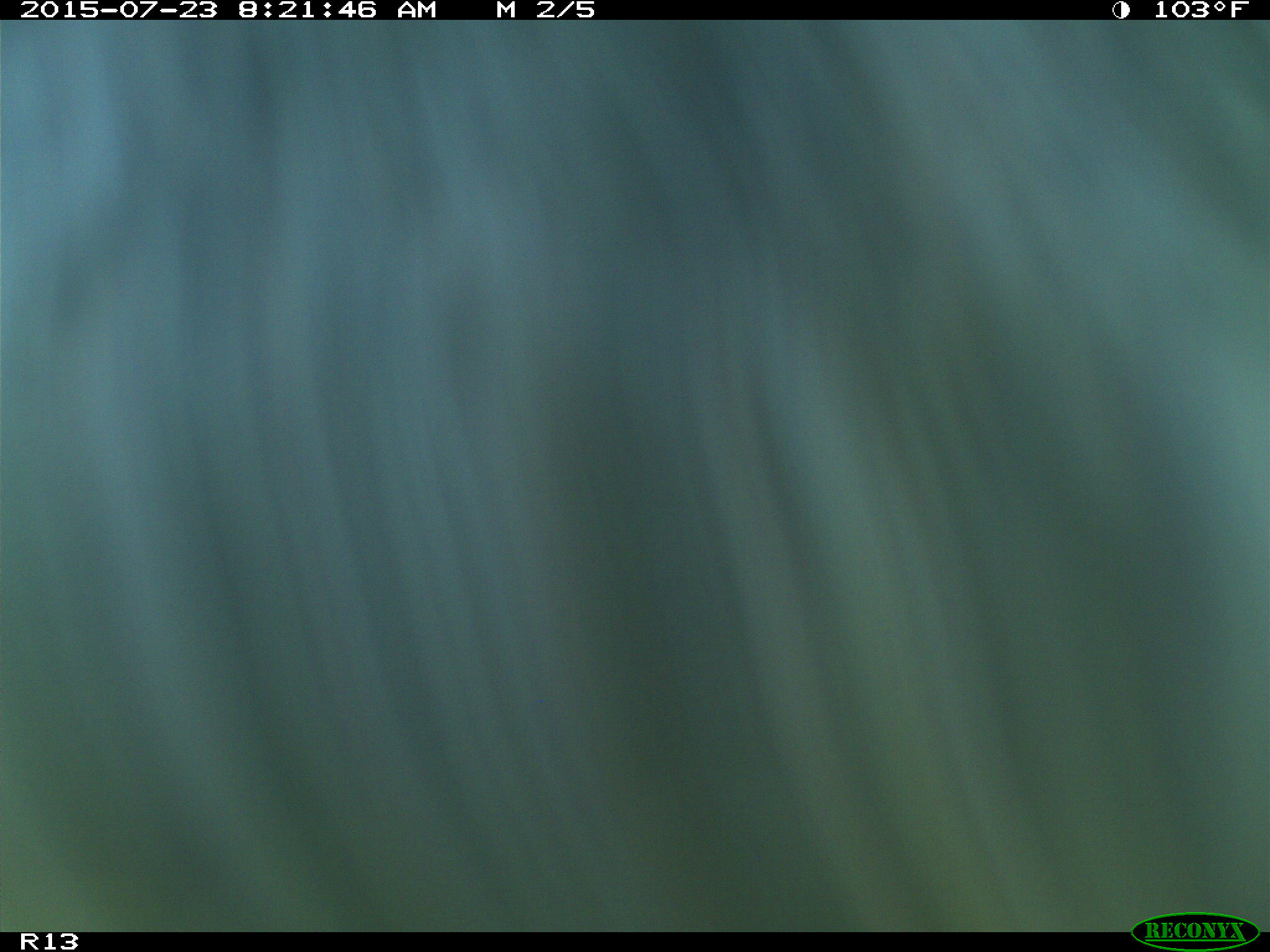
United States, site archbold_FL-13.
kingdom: Animalia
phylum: Chordata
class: Mammalia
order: Artiodactyla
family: Bovidae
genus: Bos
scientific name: Bos taurus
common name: domestic cow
Bos taurus (domestic cow).